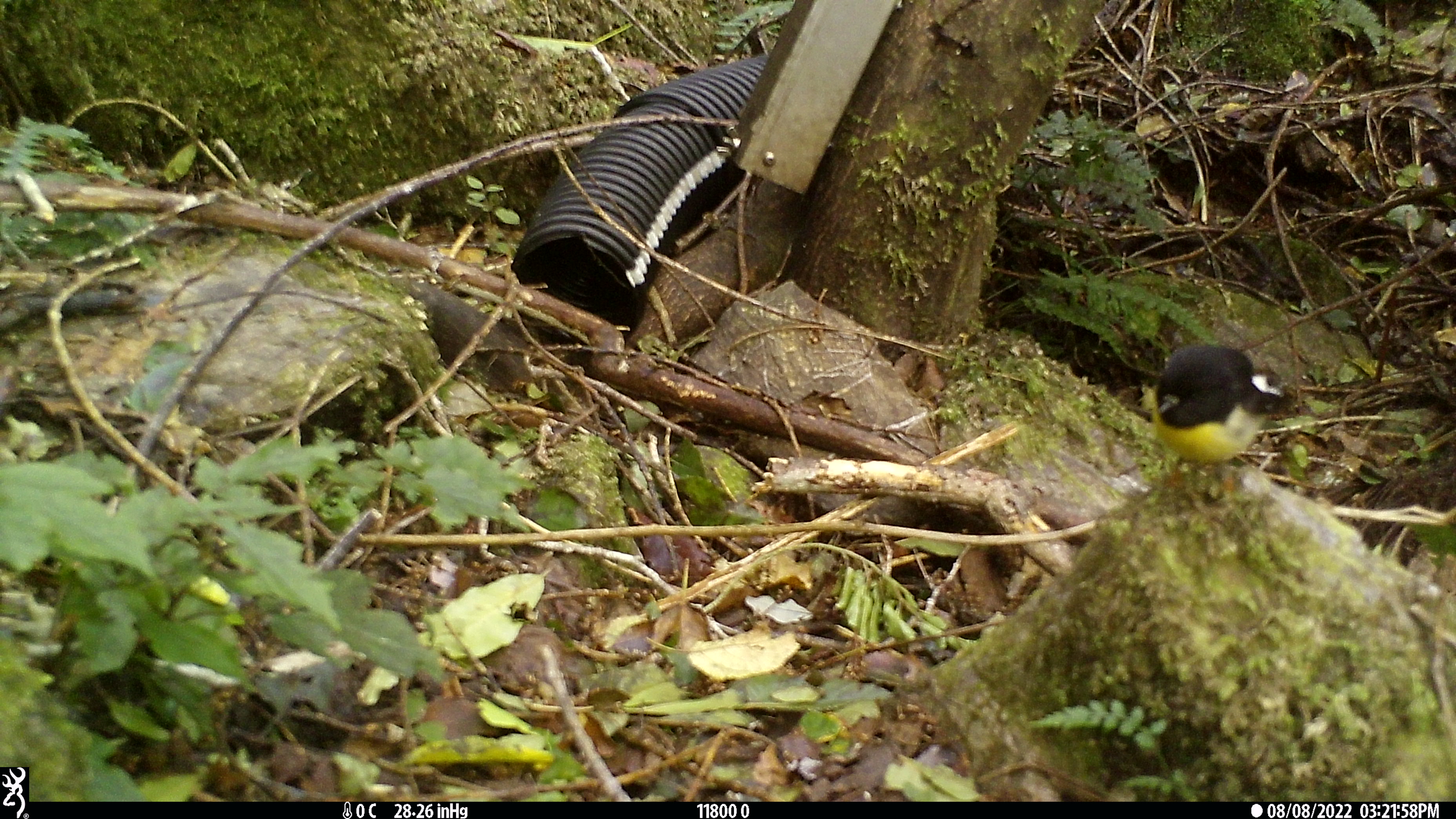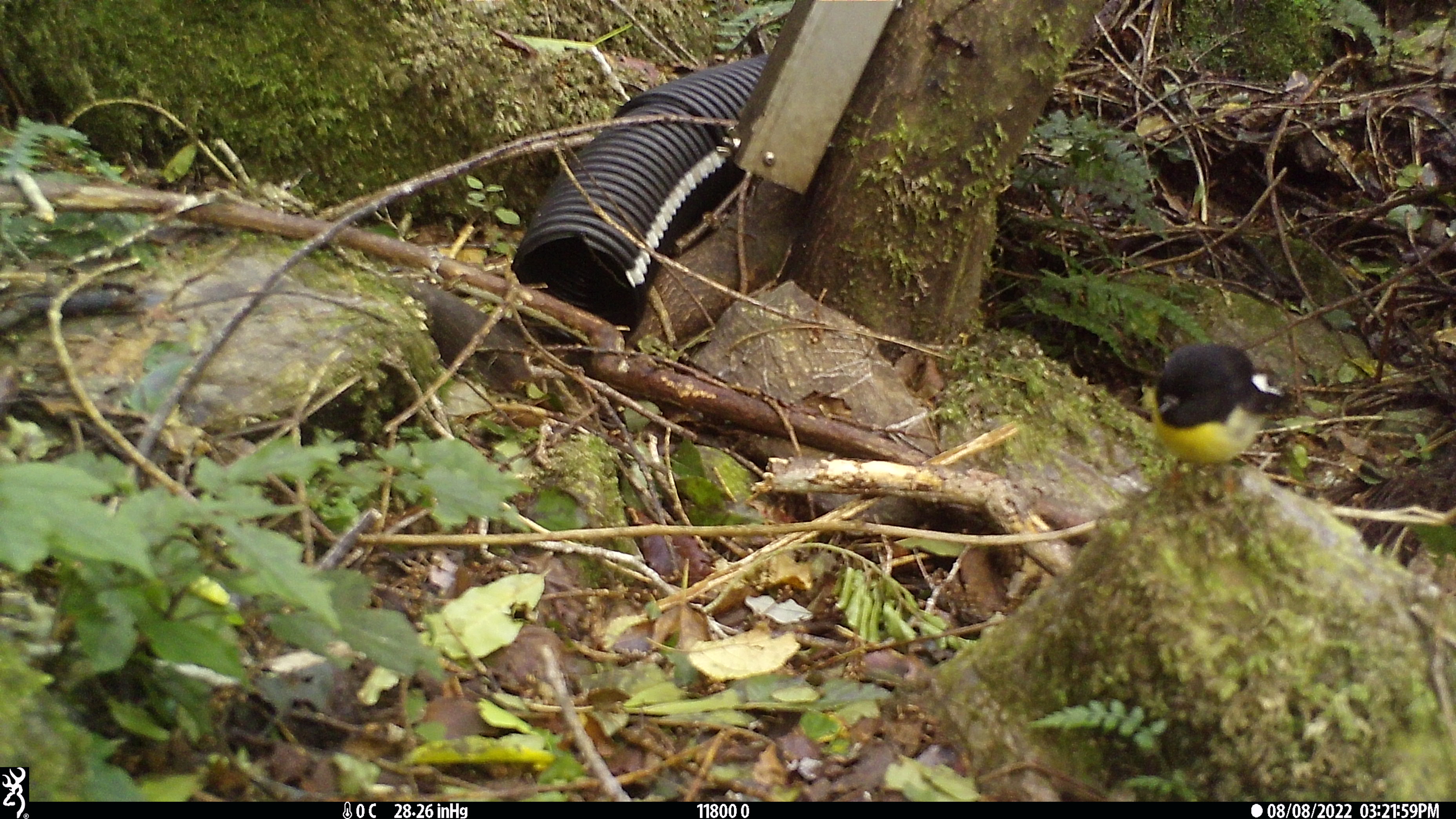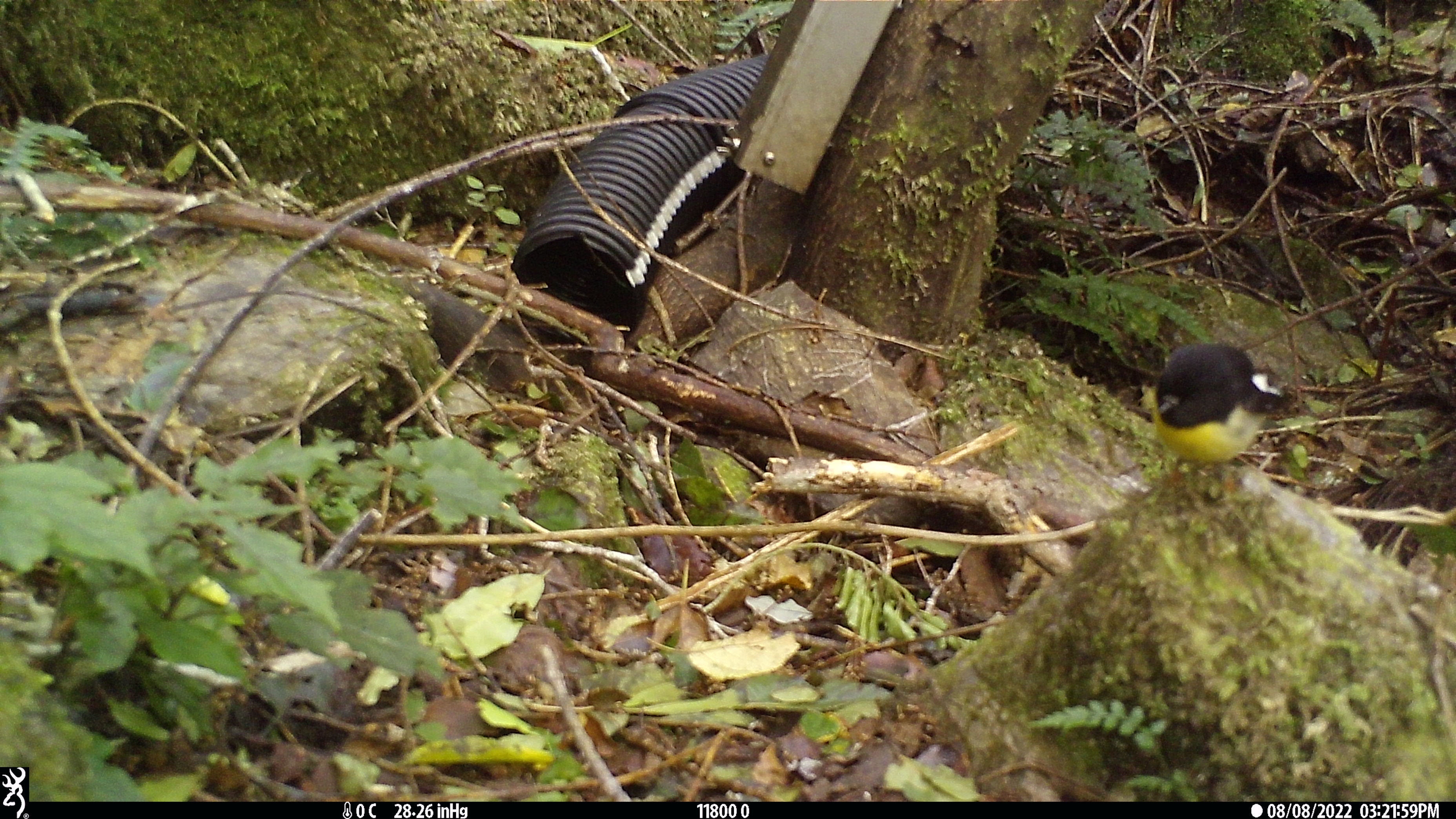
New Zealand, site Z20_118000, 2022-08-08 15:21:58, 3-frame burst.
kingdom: Animalia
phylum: Chordata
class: Aves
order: Passeriformes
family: Petroicidae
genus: Petroica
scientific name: Petroica macrocephala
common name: tomtit